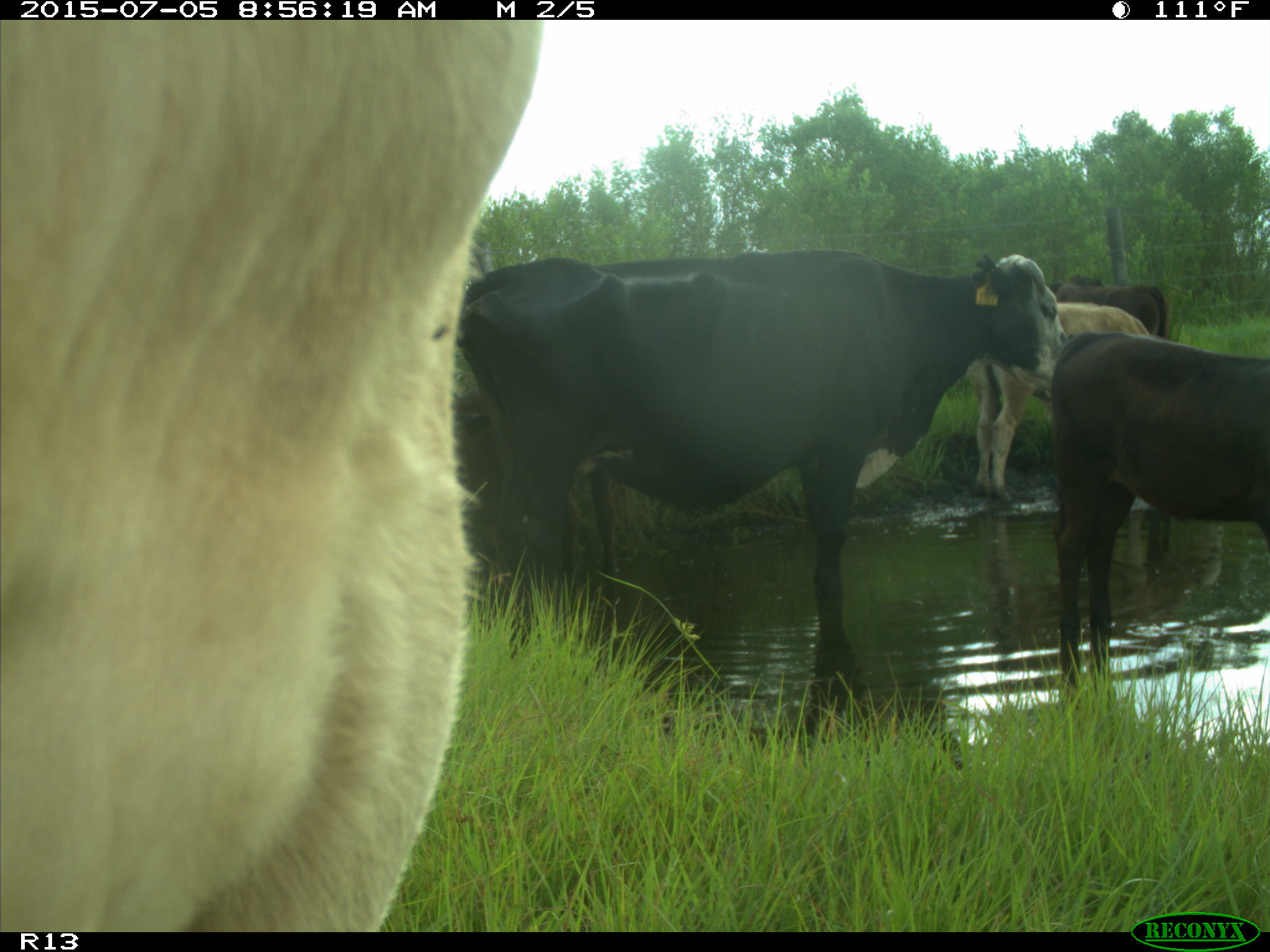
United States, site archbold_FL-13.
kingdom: Animalia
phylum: Chordata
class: Mammalia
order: Artiodactyla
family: Bovidae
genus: Bos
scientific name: Bos taurus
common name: domestic cow